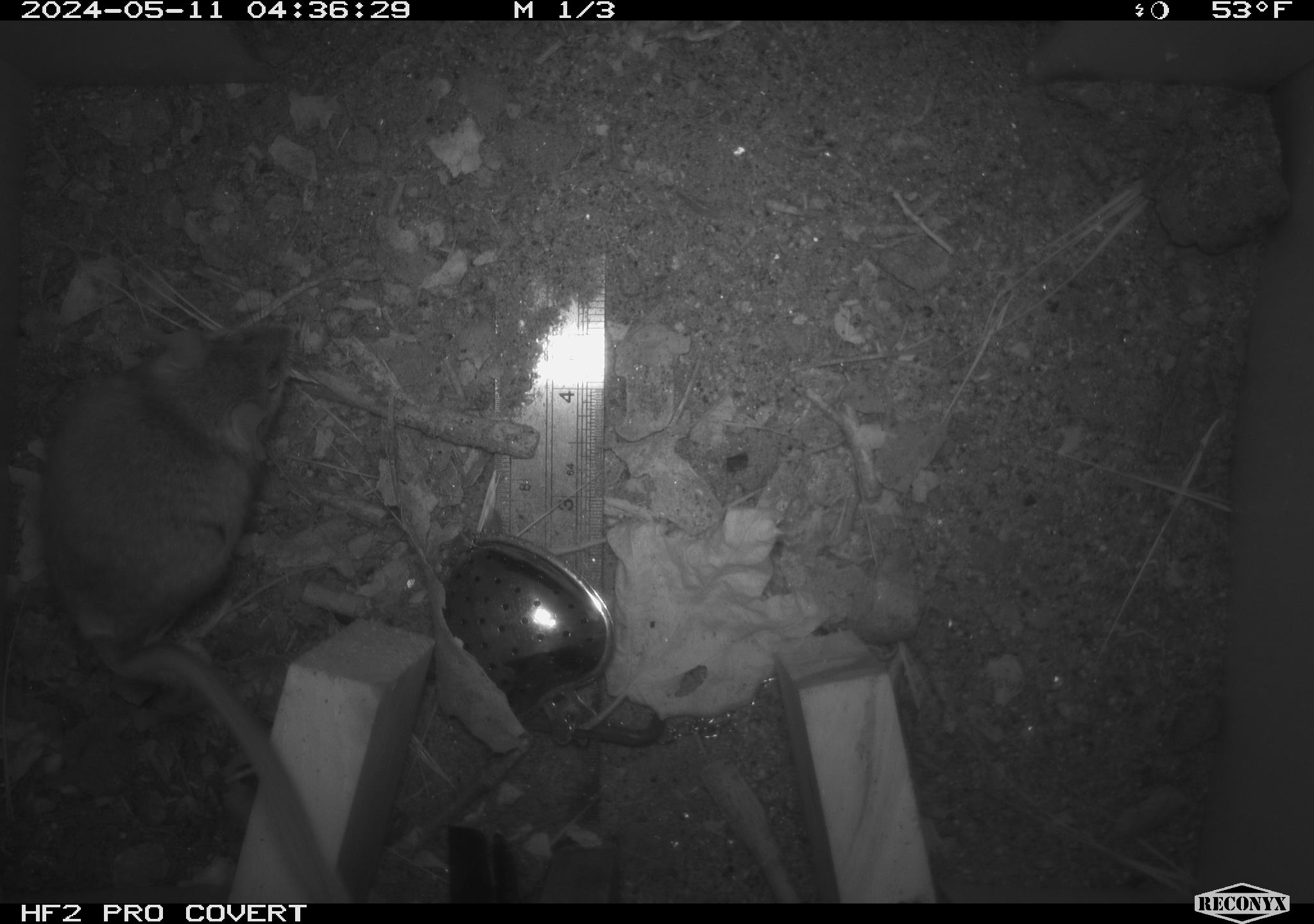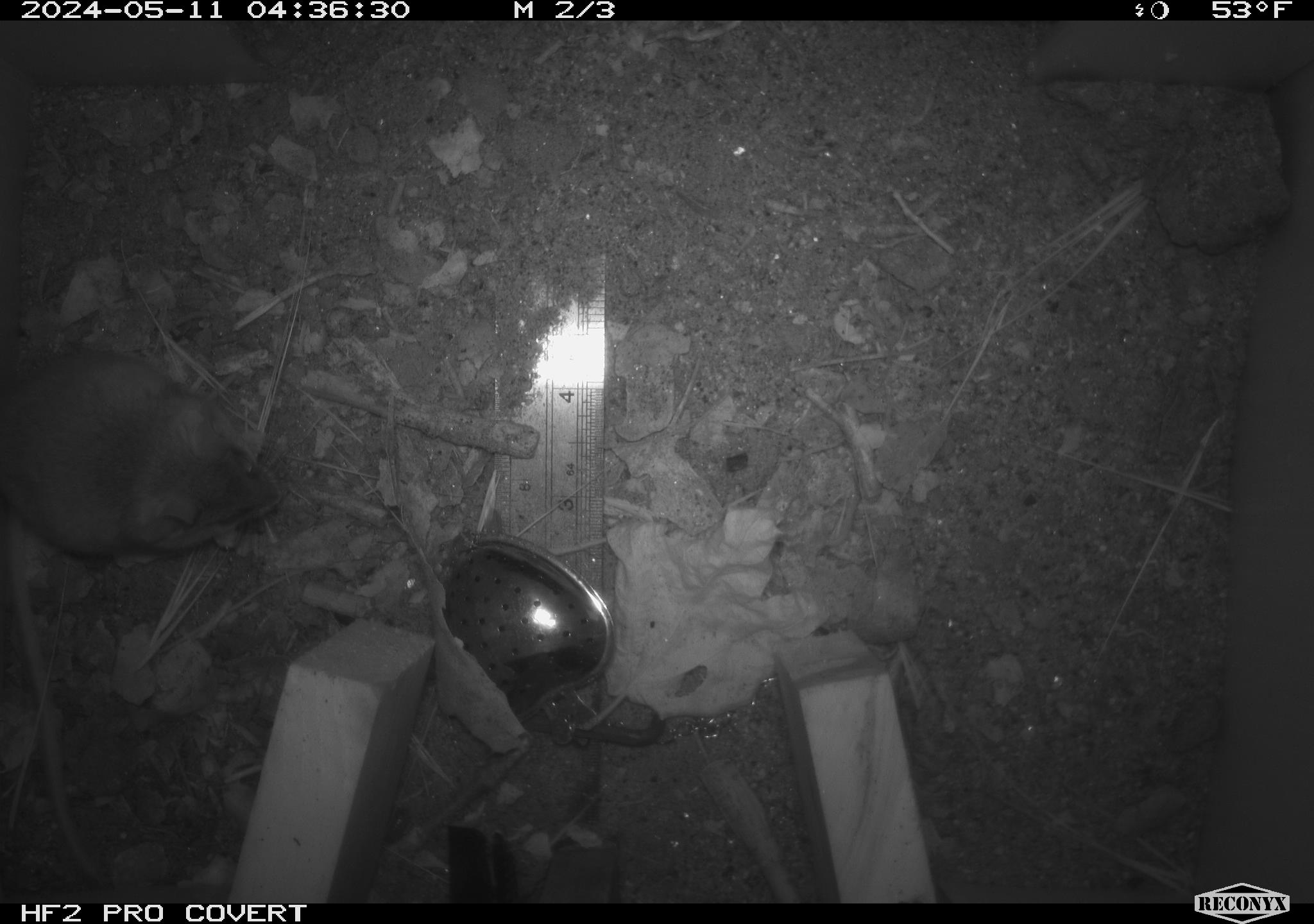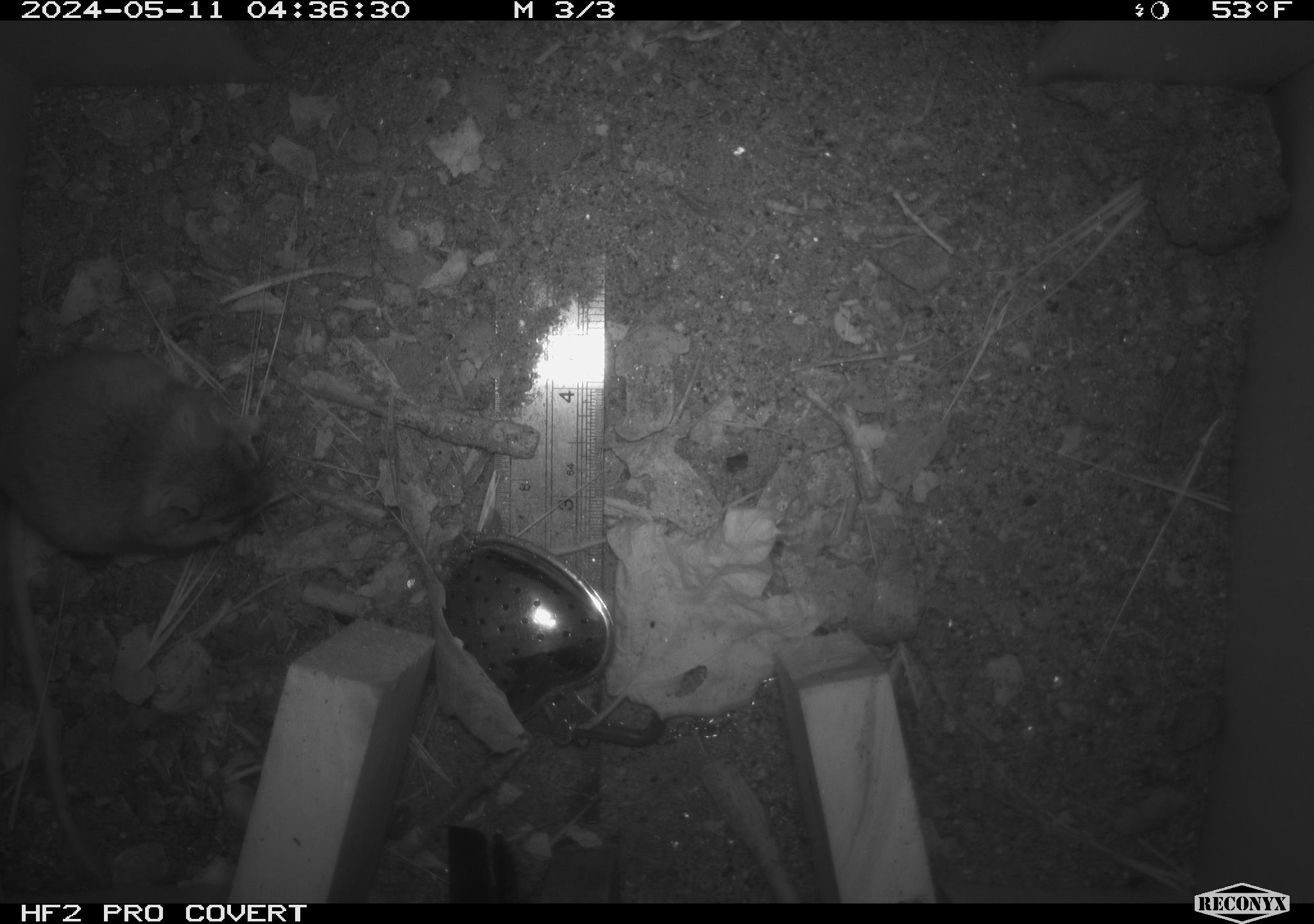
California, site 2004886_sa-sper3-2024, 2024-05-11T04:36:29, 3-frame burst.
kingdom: Animalia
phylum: Chordata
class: Mammalia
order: Rodentia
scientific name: Rodentia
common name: mouse species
Mouse species (Rodentia).